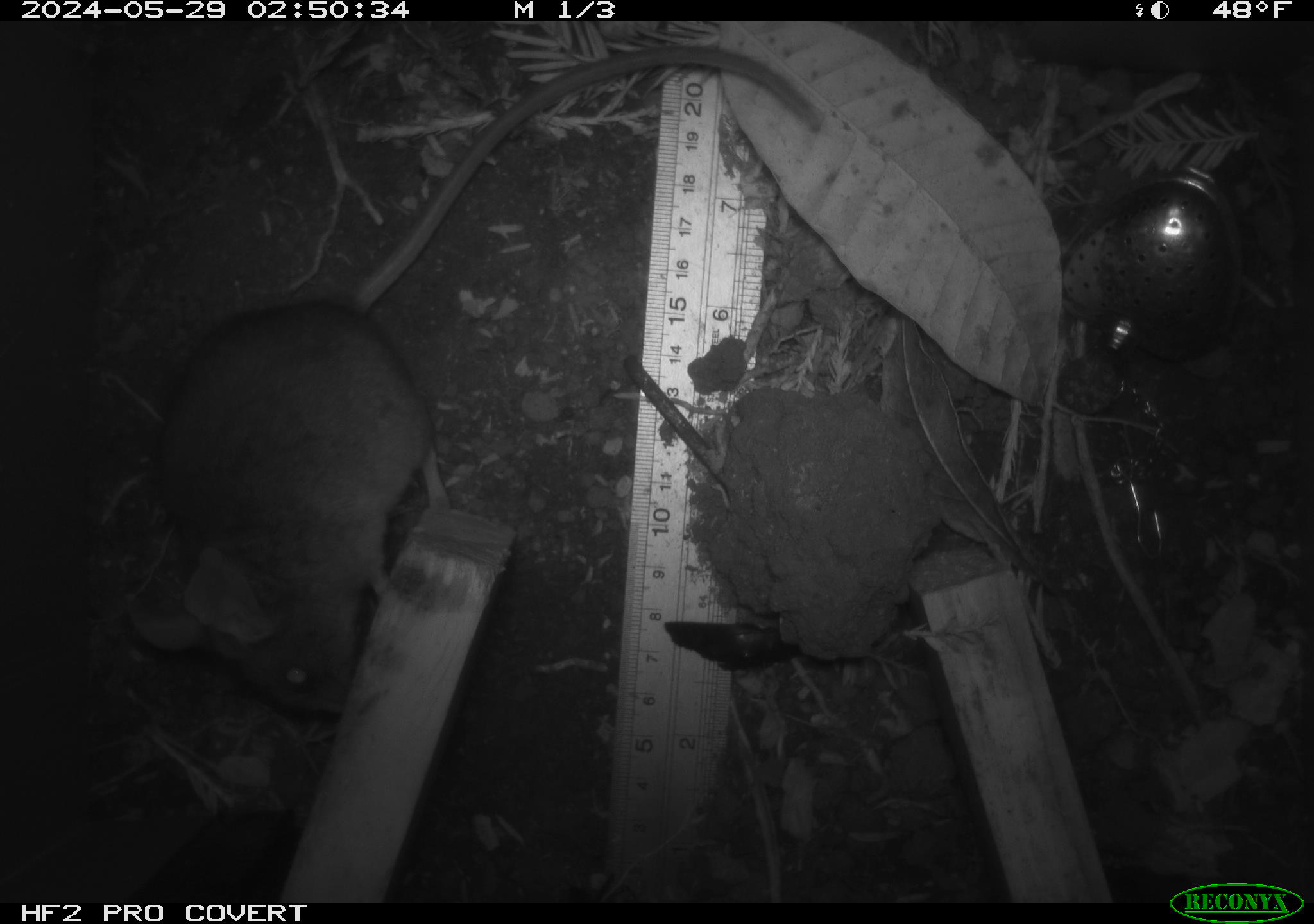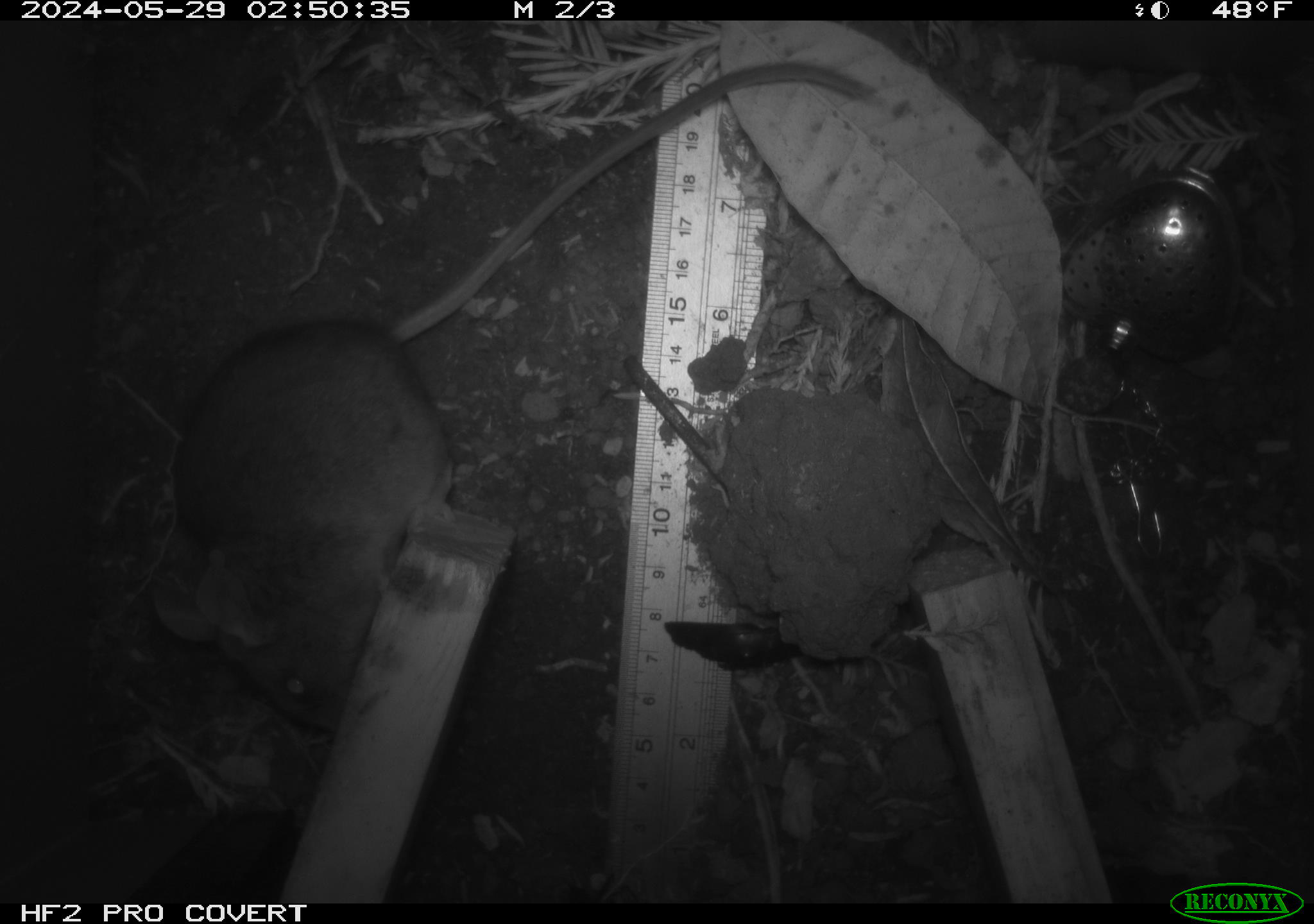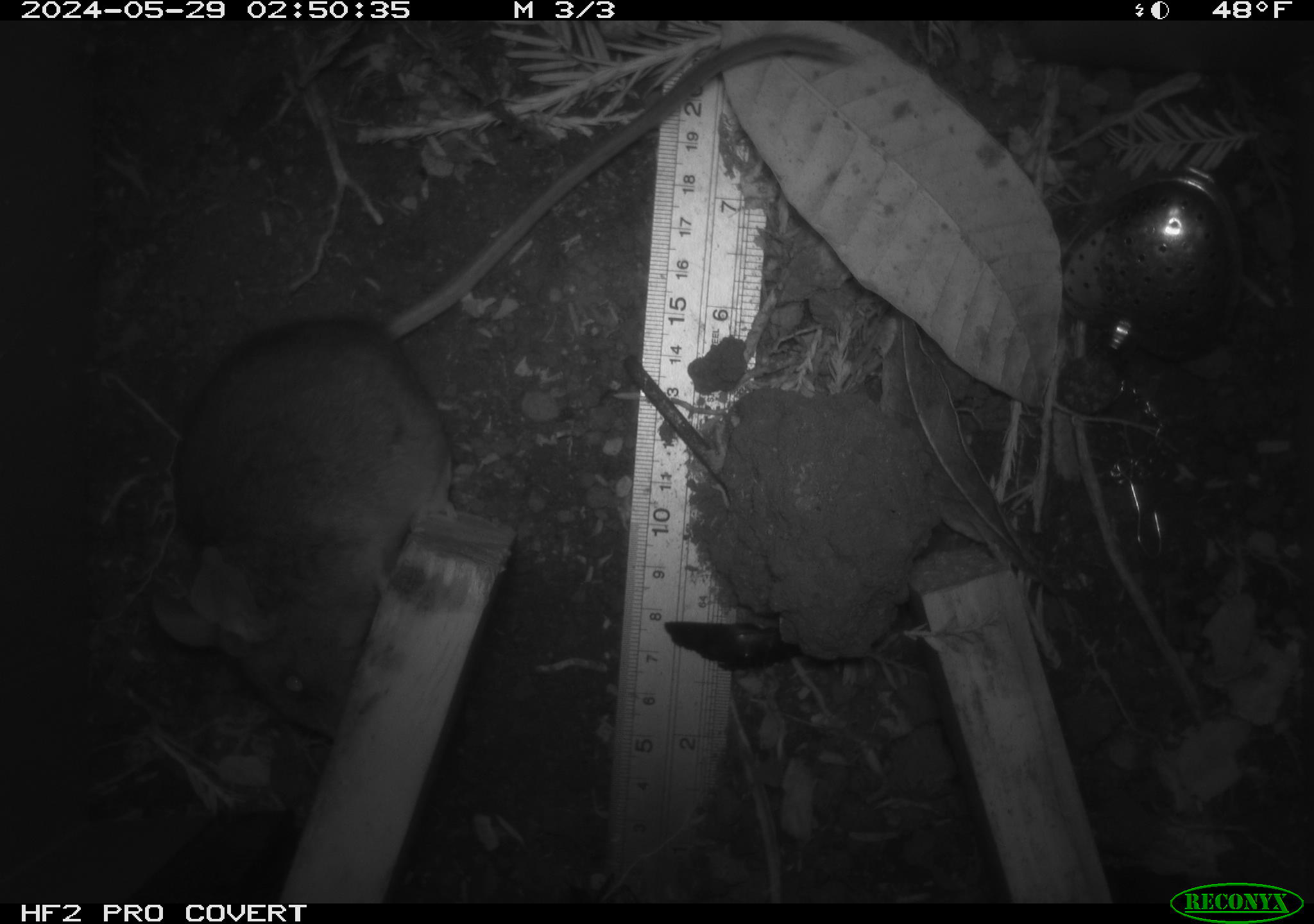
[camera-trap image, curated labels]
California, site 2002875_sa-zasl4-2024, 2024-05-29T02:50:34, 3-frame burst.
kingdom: Animalia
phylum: Chordata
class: Mammalia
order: Rodentia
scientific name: Rodentia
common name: rodent